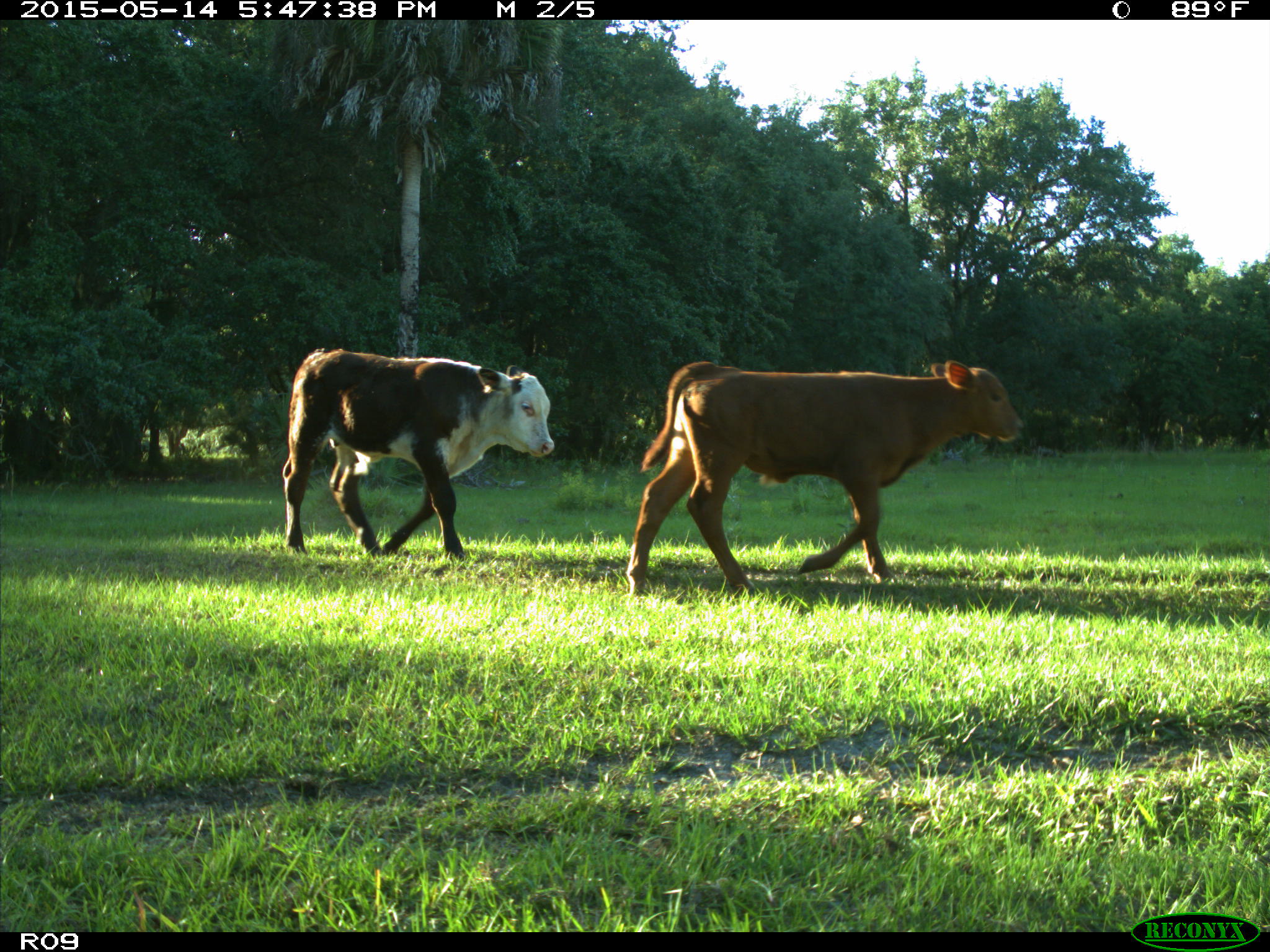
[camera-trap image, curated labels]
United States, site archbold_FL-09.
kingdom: Animalia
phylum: Chordata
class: Mammalia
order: Artiodactyla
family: Bovidae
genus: Bos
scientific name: Bos taurus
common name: domestic cow